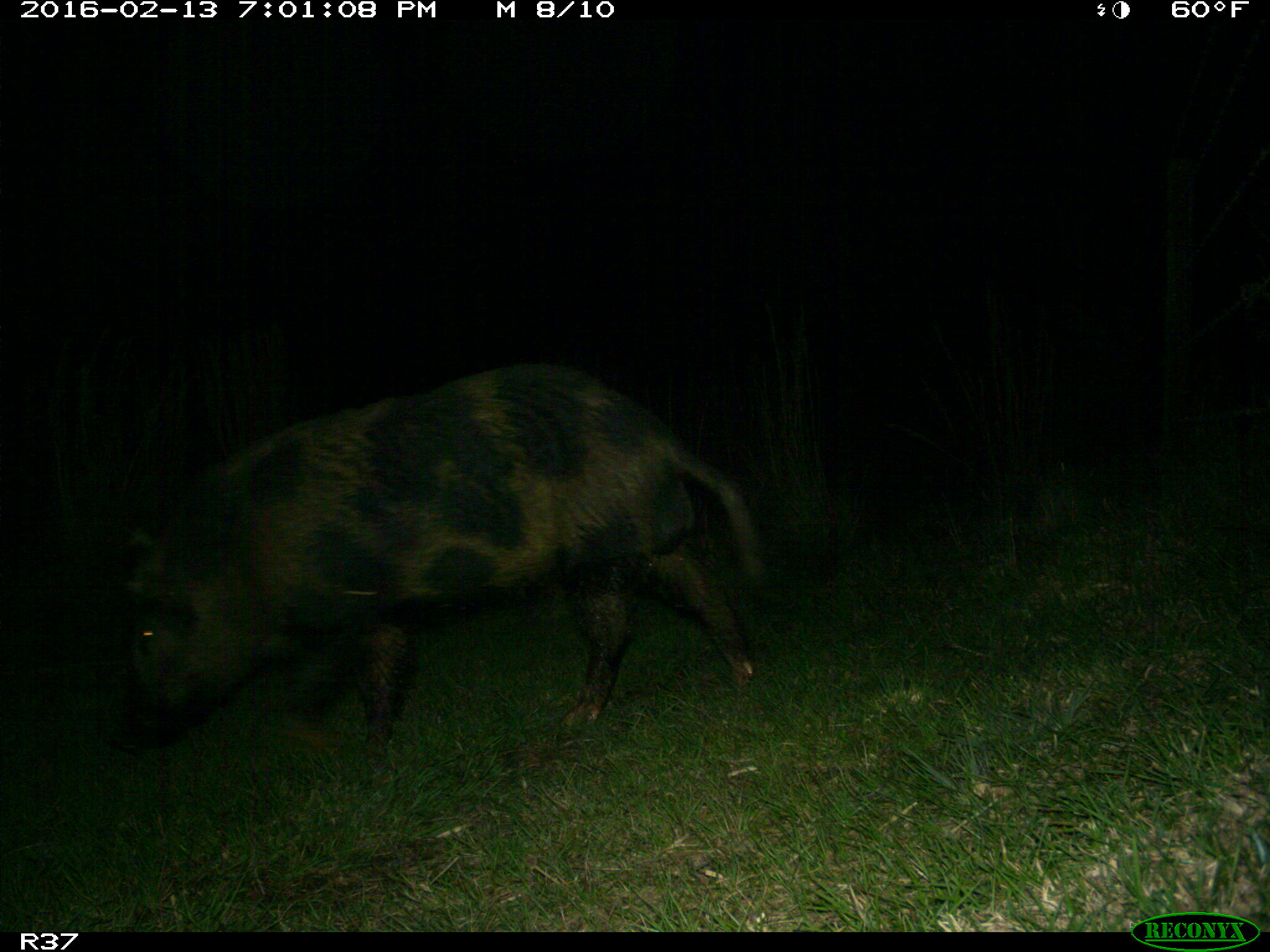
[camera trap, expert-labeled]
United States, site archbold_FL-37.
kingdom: Animalia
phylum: Chordata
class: Mammalia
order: Artiodactyla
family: Suidae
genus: Sus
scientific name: Sus scrofa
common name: wild boar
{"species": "Sus scrofa (wild boar)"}